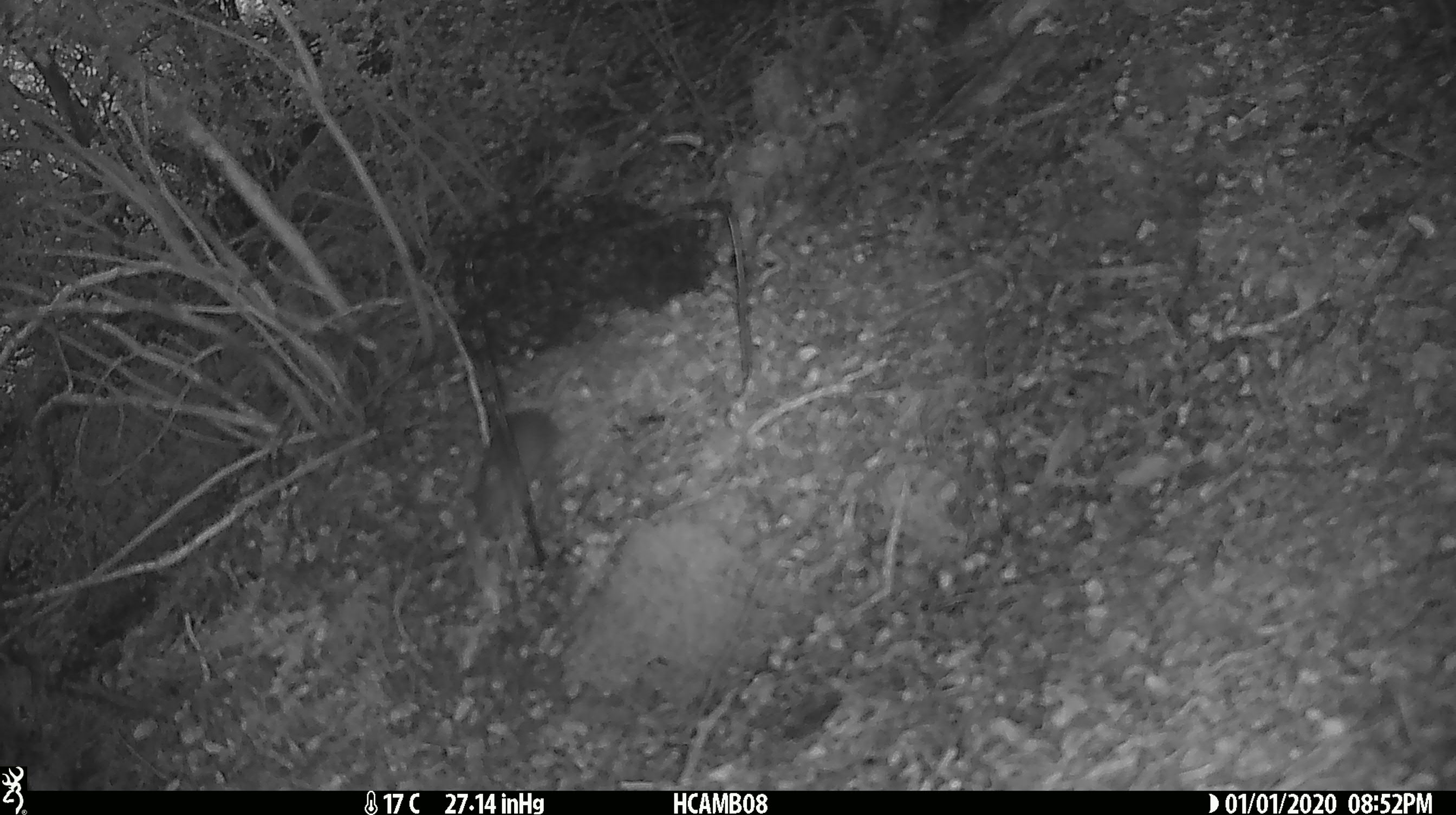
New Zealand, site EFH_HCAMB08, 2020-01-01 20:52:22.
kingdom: Animalia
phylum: Chordata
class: Mammalia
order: Rodentia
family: Muridae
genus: Mus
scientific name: Mus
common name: mouse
Mouse (Mus).